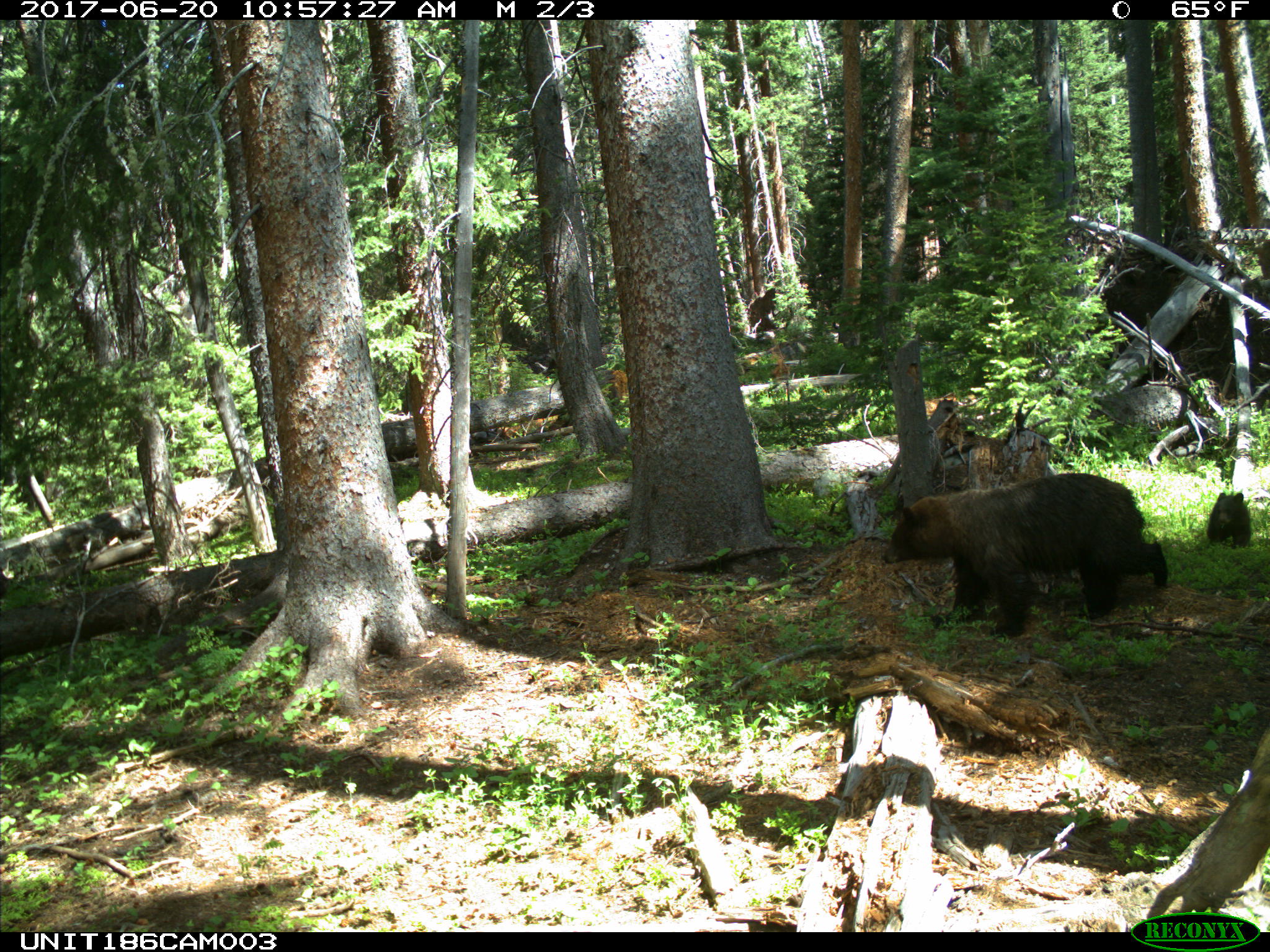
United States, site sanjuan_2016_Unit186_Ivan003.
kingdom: Animalia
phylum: Chordata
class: Mammalia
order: Carnivora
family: Ursidae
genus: Ursus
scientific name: Ursus americanus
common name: american black bear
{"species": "Ursus americanus (american black bear)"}